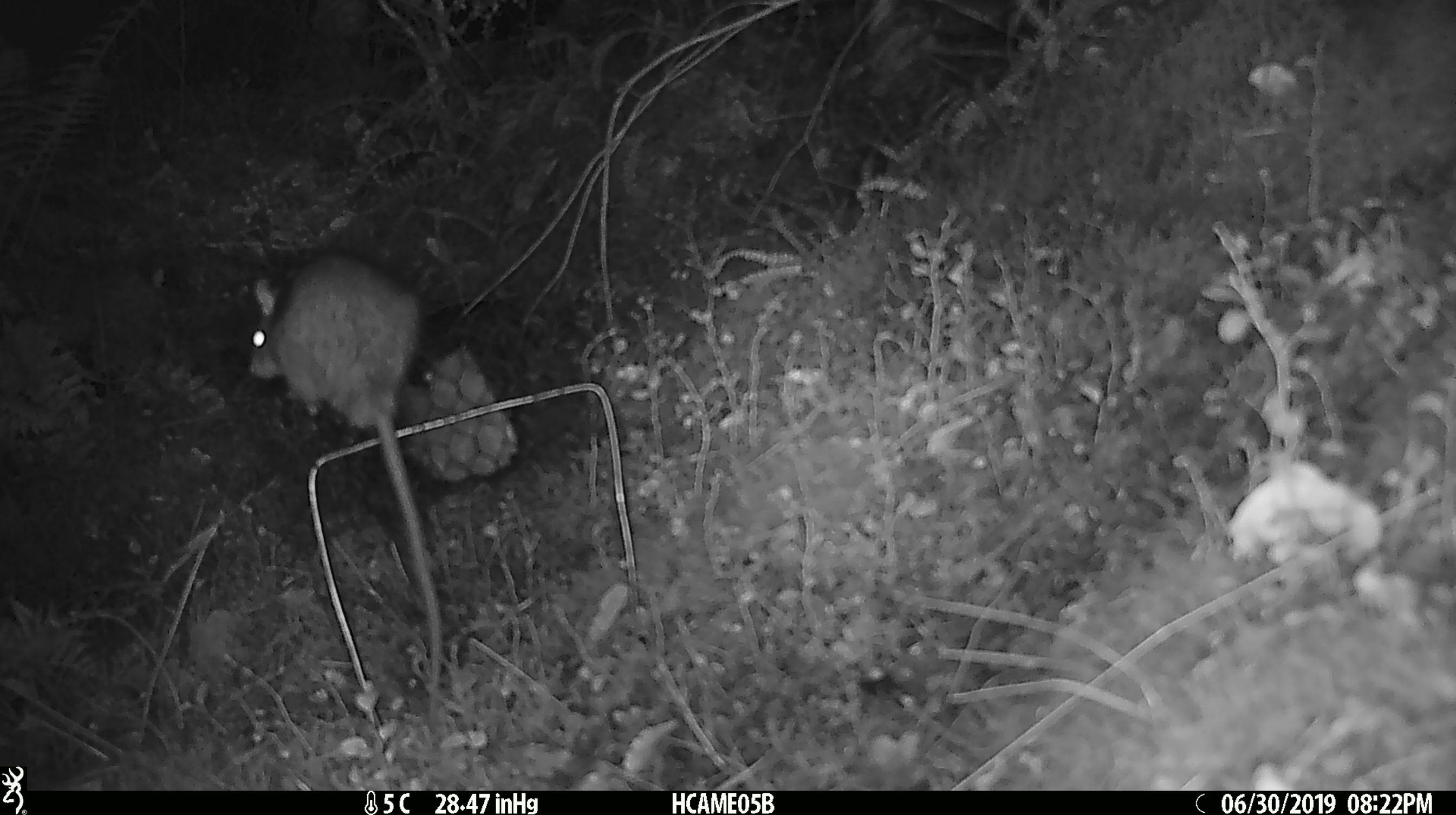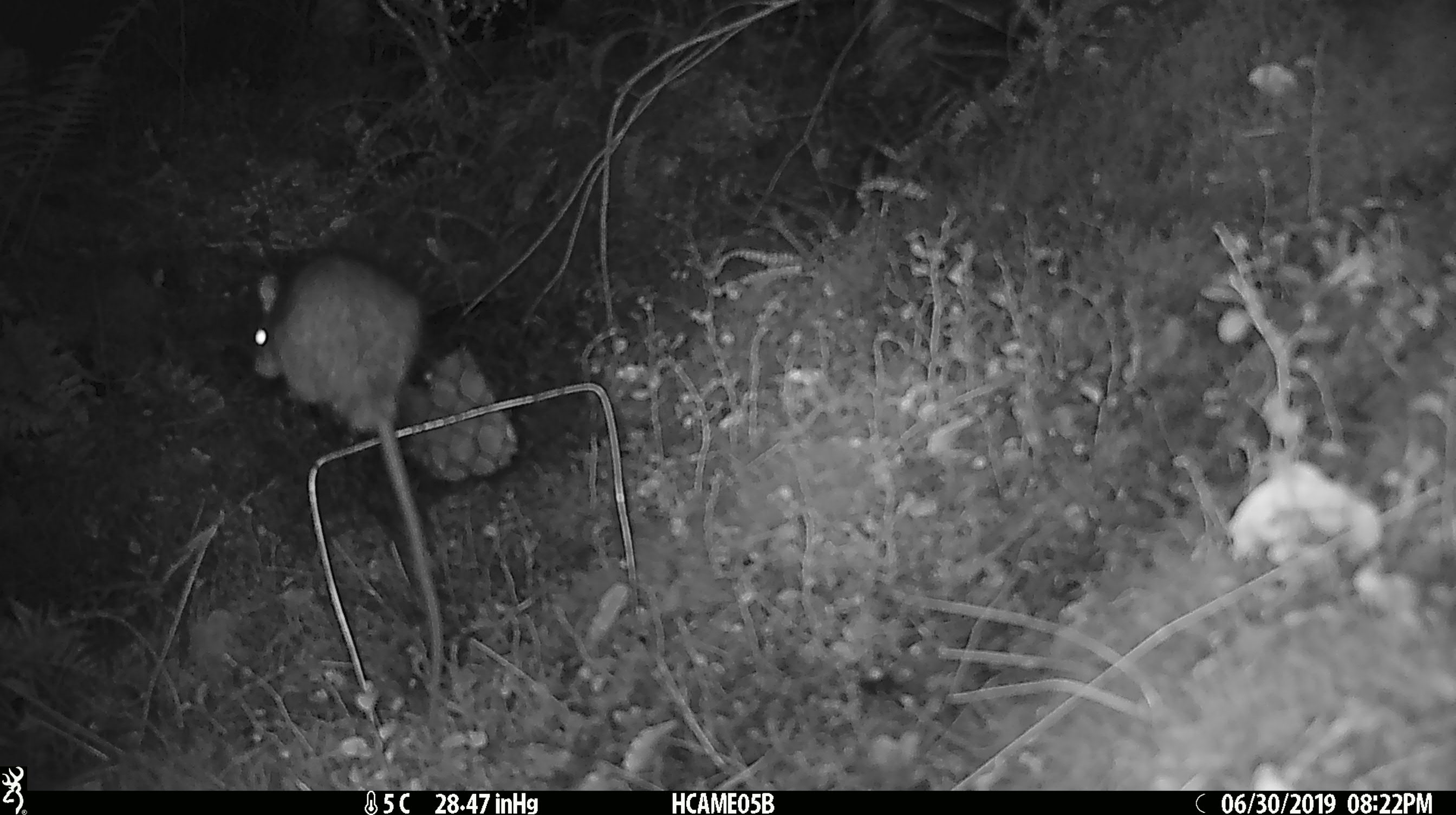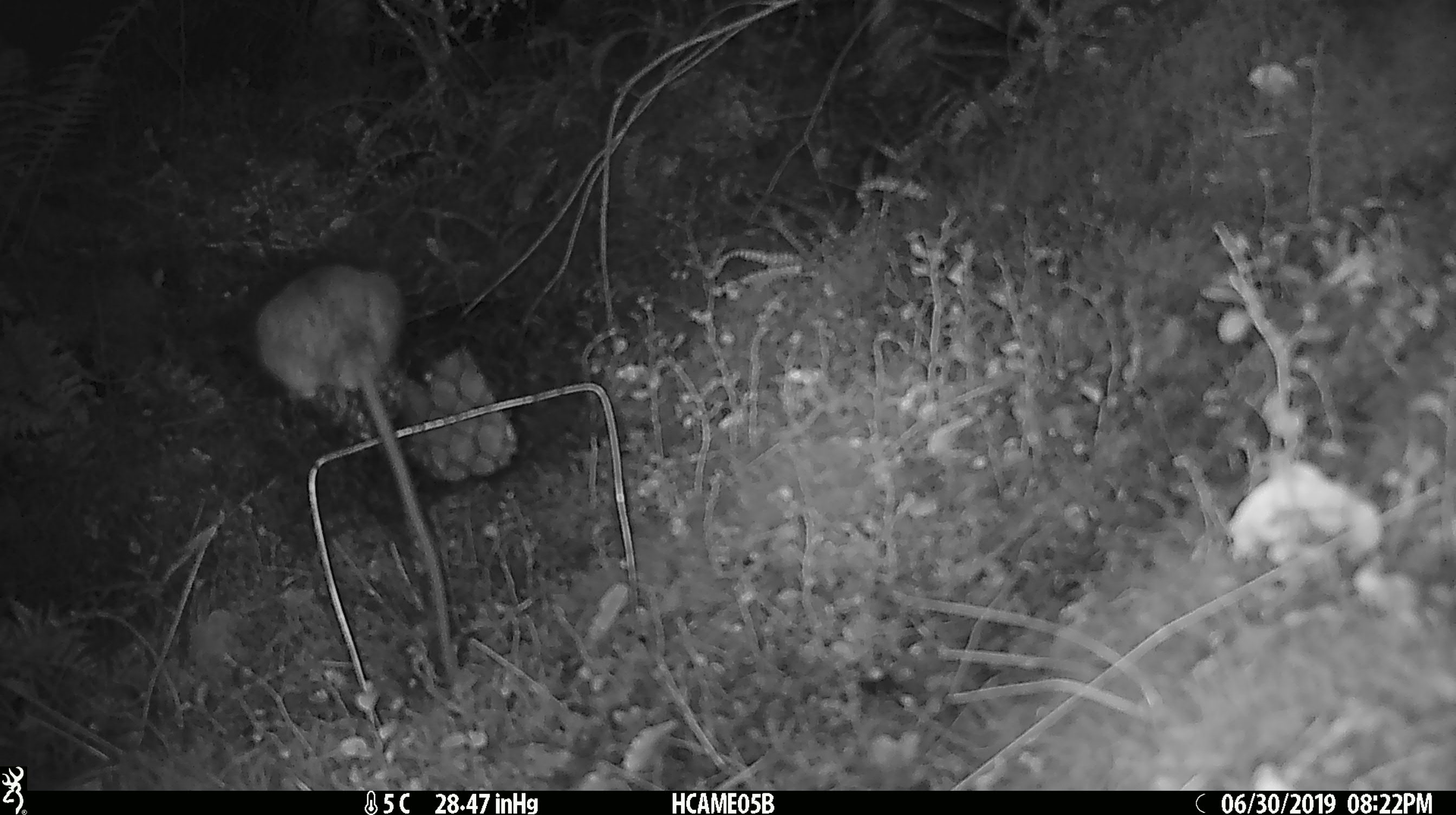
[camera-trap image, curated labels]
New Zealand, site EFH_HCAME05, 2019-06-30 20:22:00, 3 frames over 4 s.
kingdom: Animalia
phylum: Chordata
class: Mammalia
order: Rodentia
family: Muridae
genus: Rattus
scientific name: Rattus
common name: rat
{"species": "rat (Rattus)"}